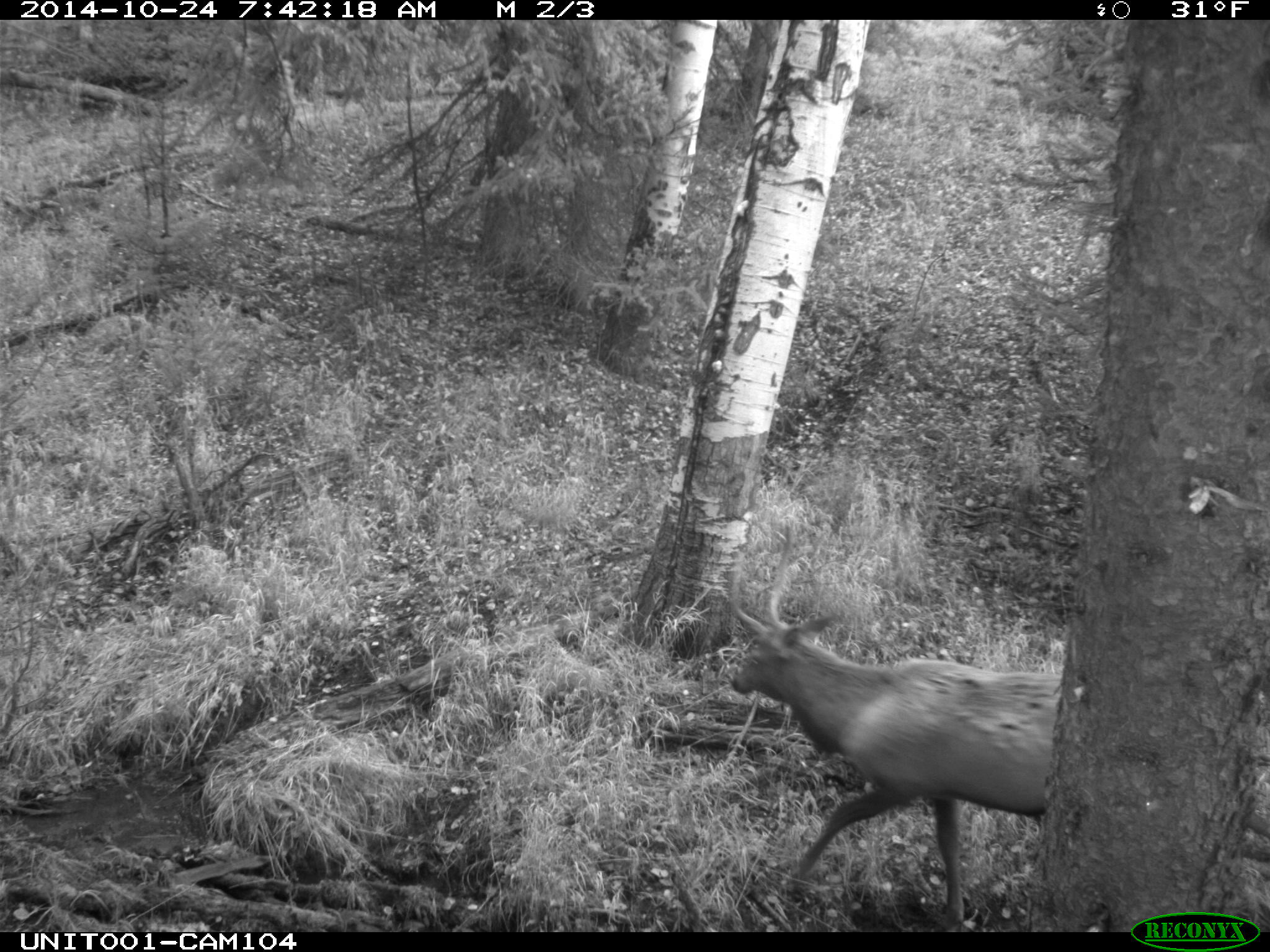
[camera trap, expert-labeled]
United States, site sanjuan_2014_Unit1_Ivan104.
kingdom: Animalia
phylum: Chordata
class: Mammalia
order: Artiodactyla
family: Cervidae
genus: Cervus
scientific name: Cervus elaphus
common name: red deer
Cervus elaphus (red deer).